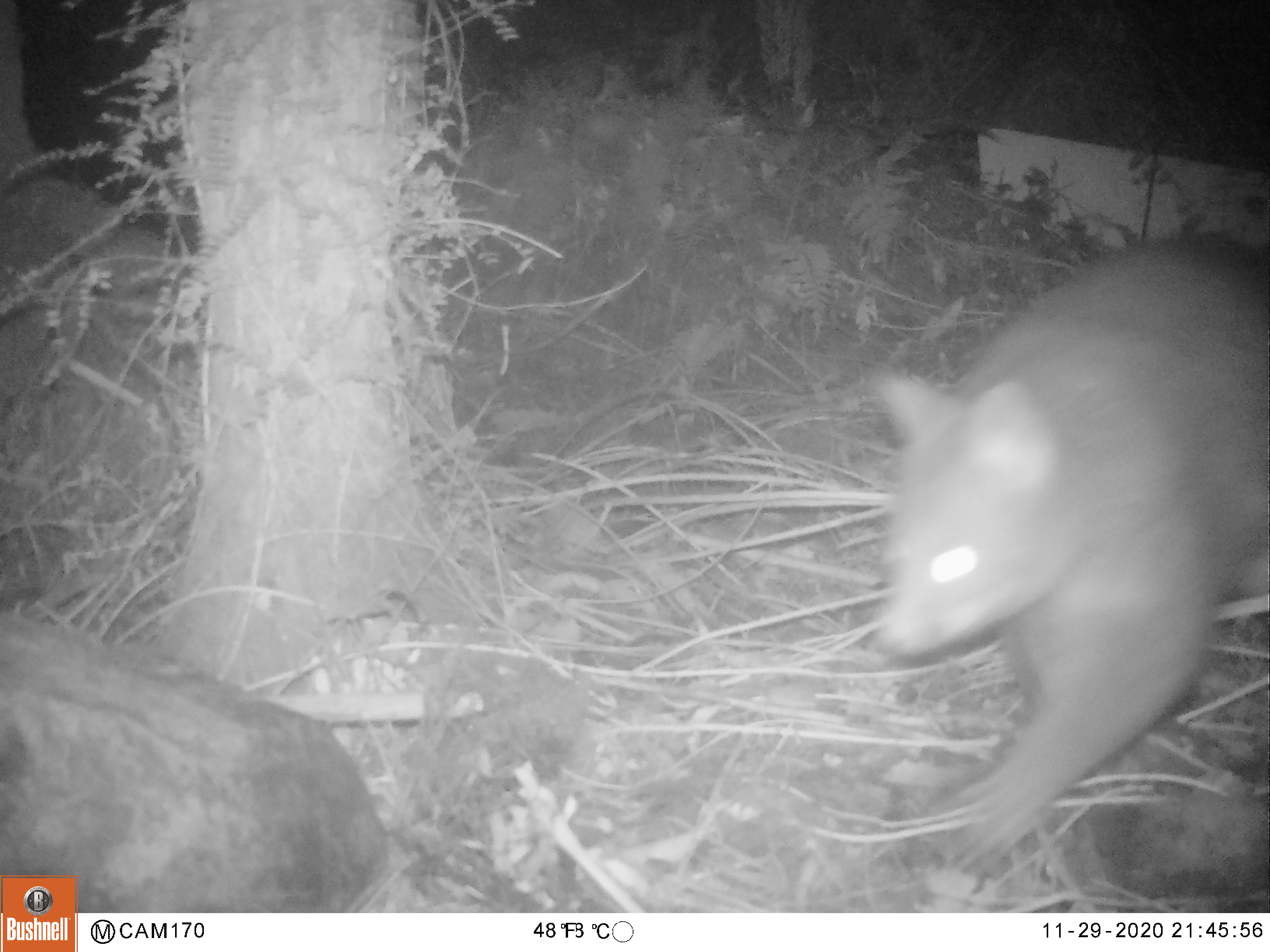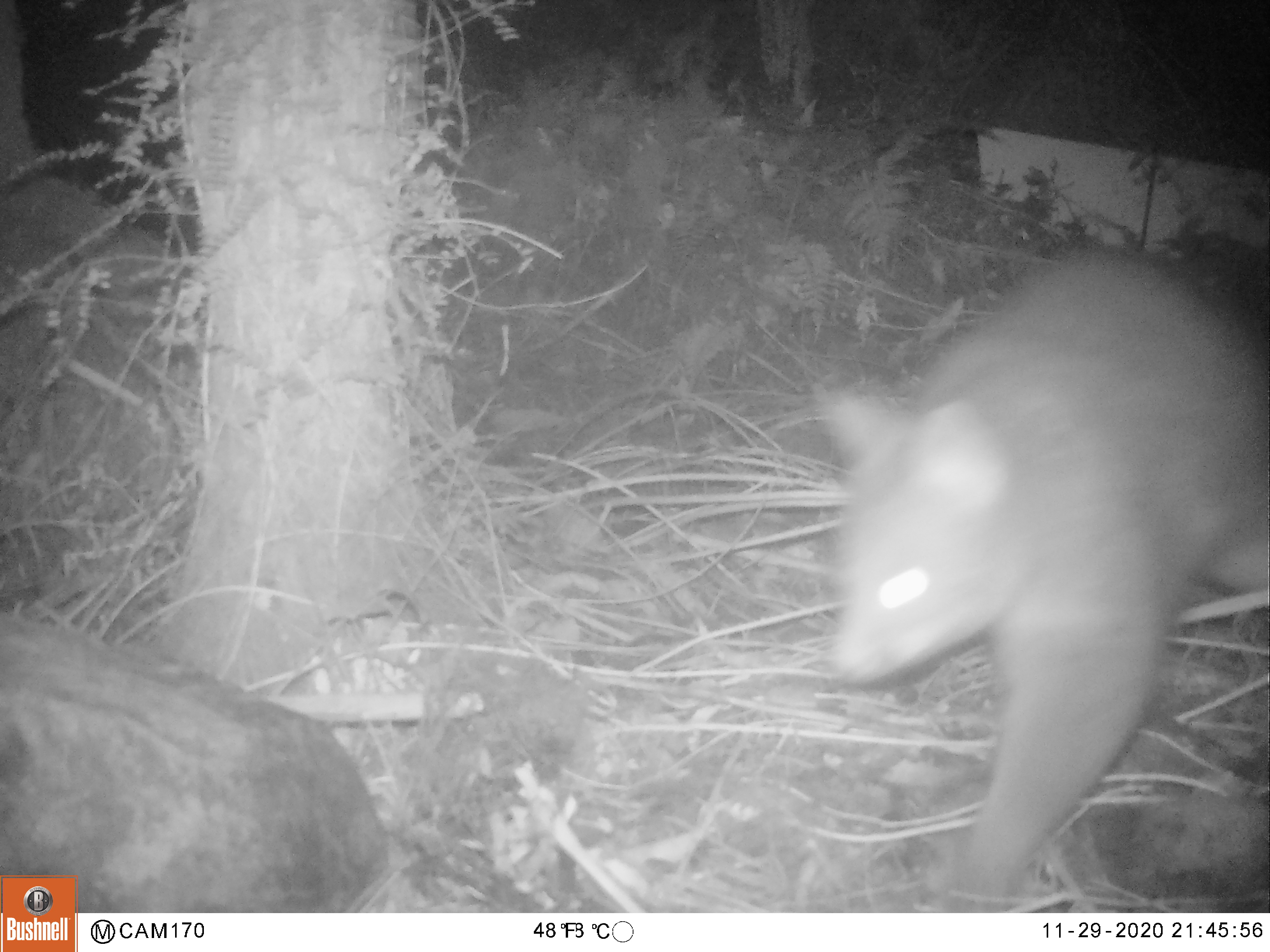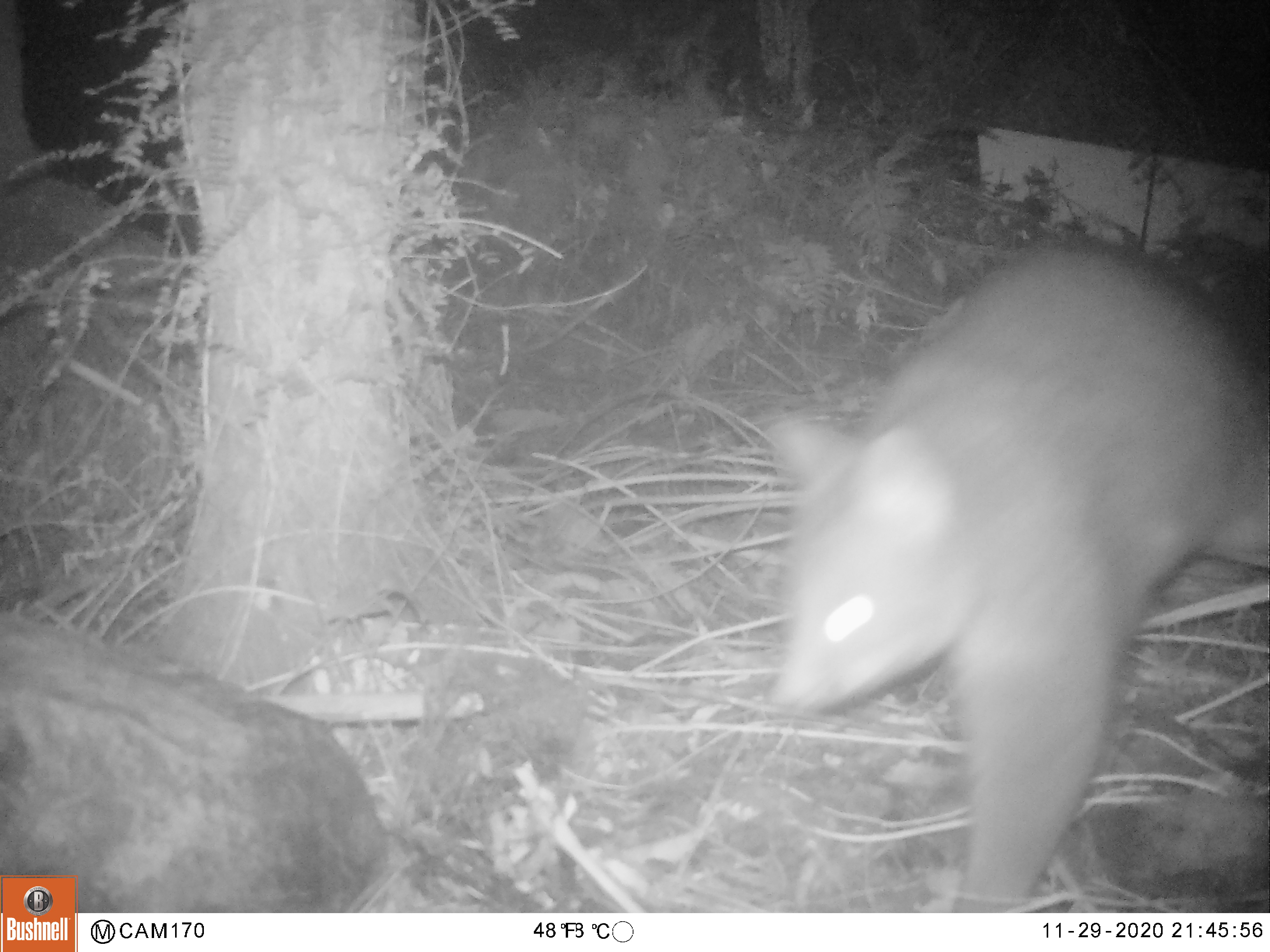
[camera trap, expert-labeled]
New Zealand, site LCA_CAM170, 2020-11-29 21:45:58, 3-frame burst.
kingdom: Animalia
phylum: Chordata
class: Mammalia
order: Diprotodontia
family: Phalangeridae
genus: Trichosurus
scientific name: Trichosurus vulpecula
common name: common brushtail possum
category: possum